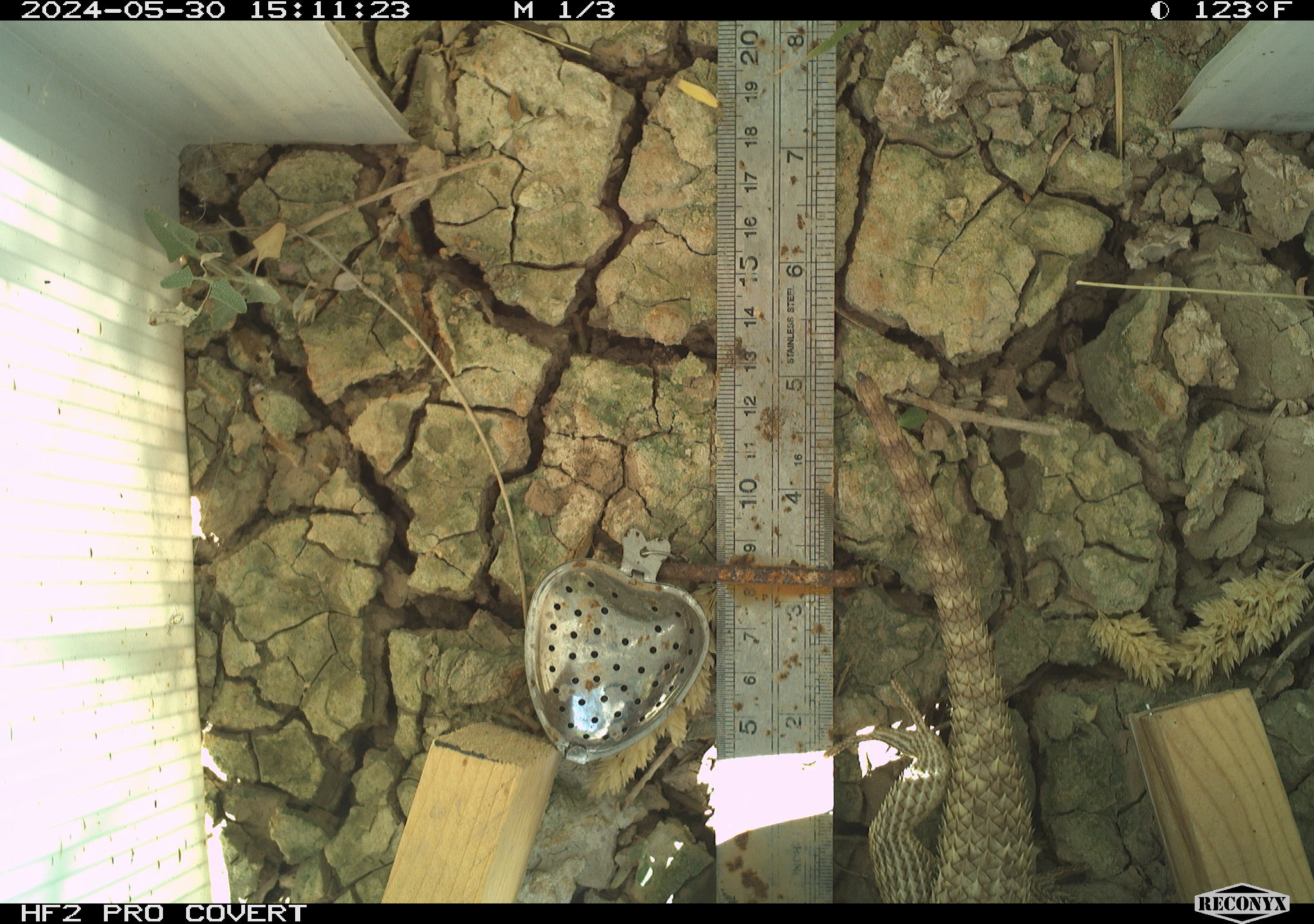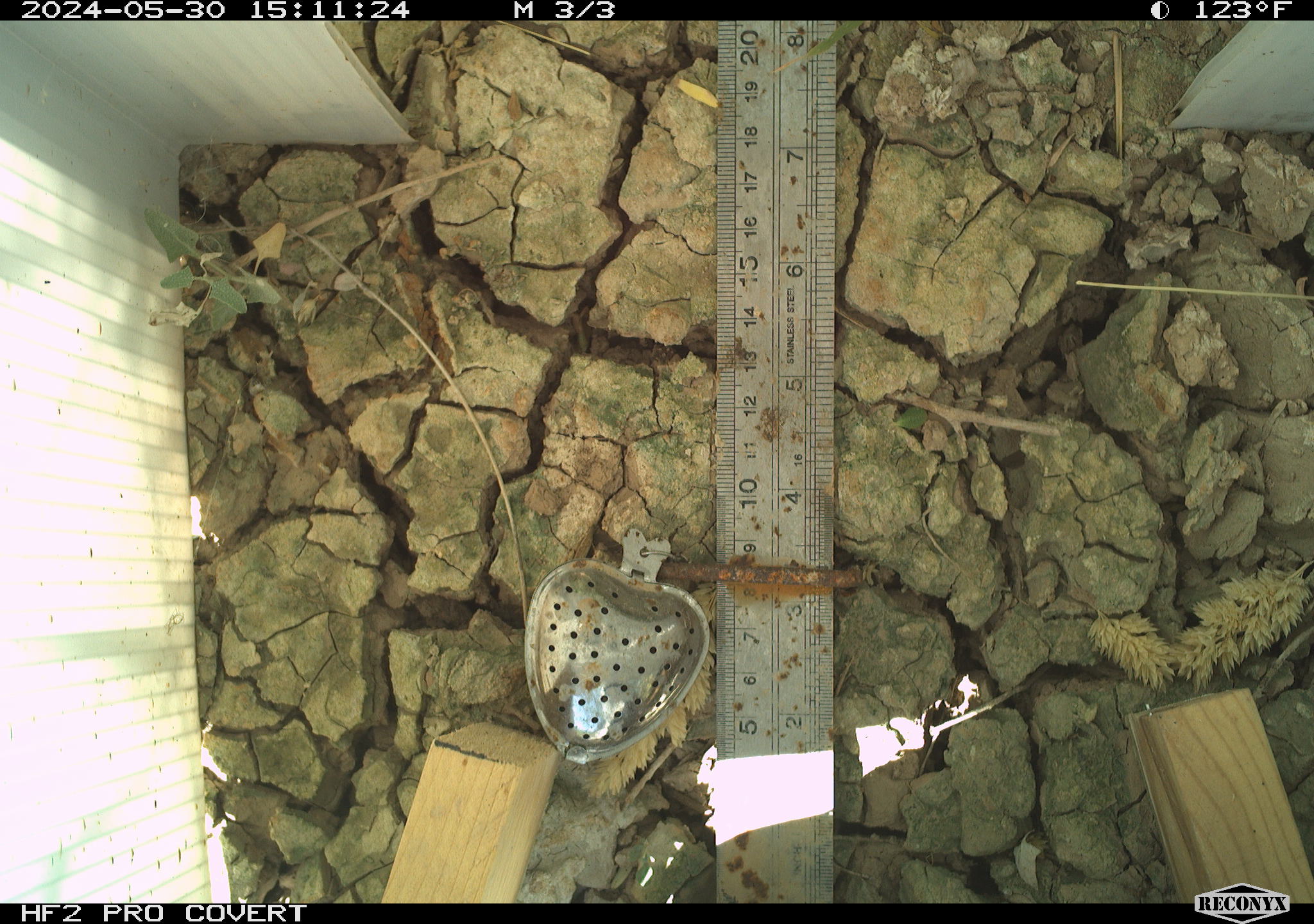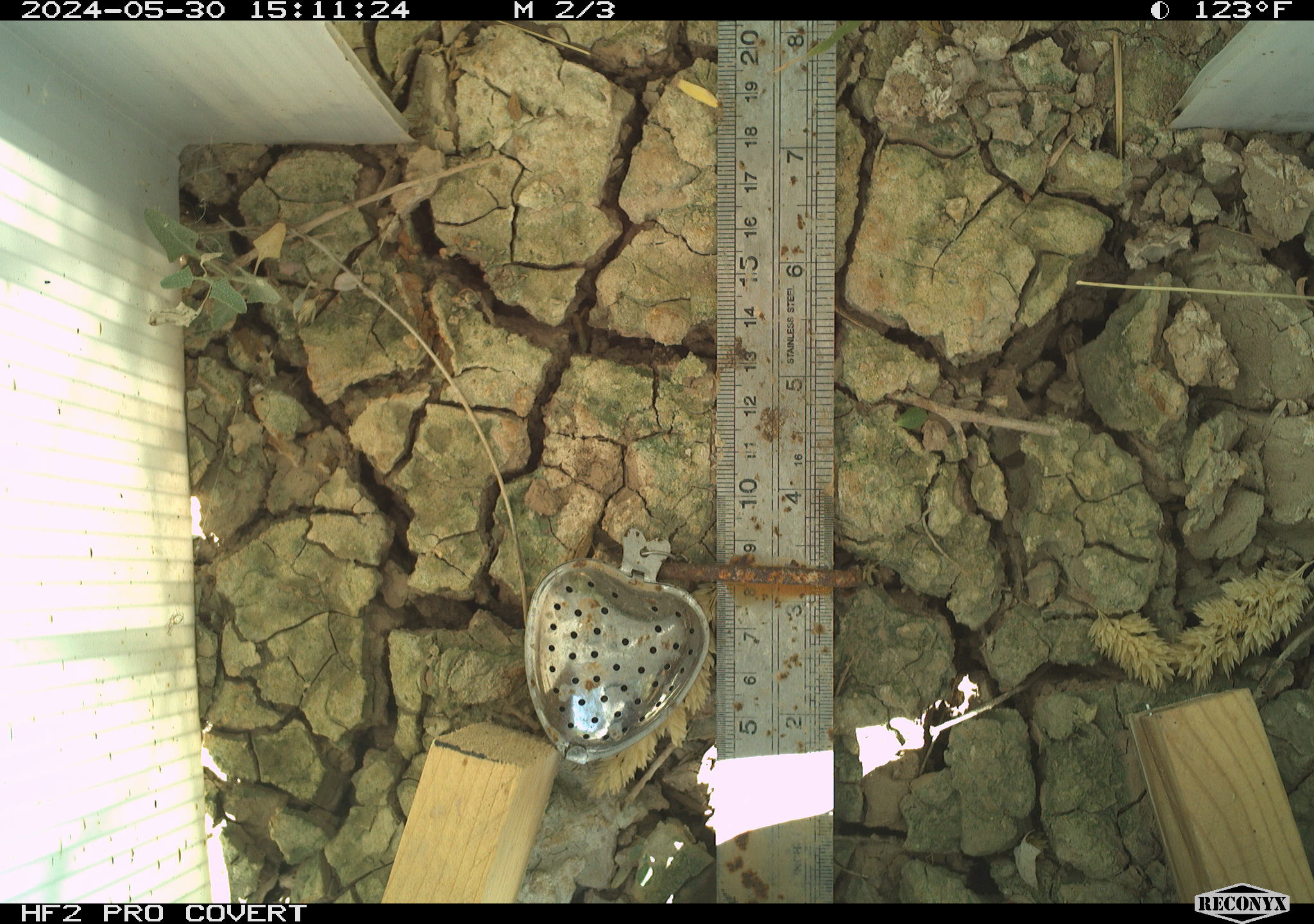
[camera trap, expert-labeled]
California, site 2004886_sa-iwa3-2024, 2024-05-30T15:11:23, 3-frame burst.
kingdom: Animalia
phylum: Chordata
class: Reptilia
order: Squamata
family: Phrynosomatidae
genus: Sceloporus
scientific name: Sceloporus uniformis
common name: yellow-backed spiny lizard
Yellow-backed spiny lizard (Sceloporus uniformis).